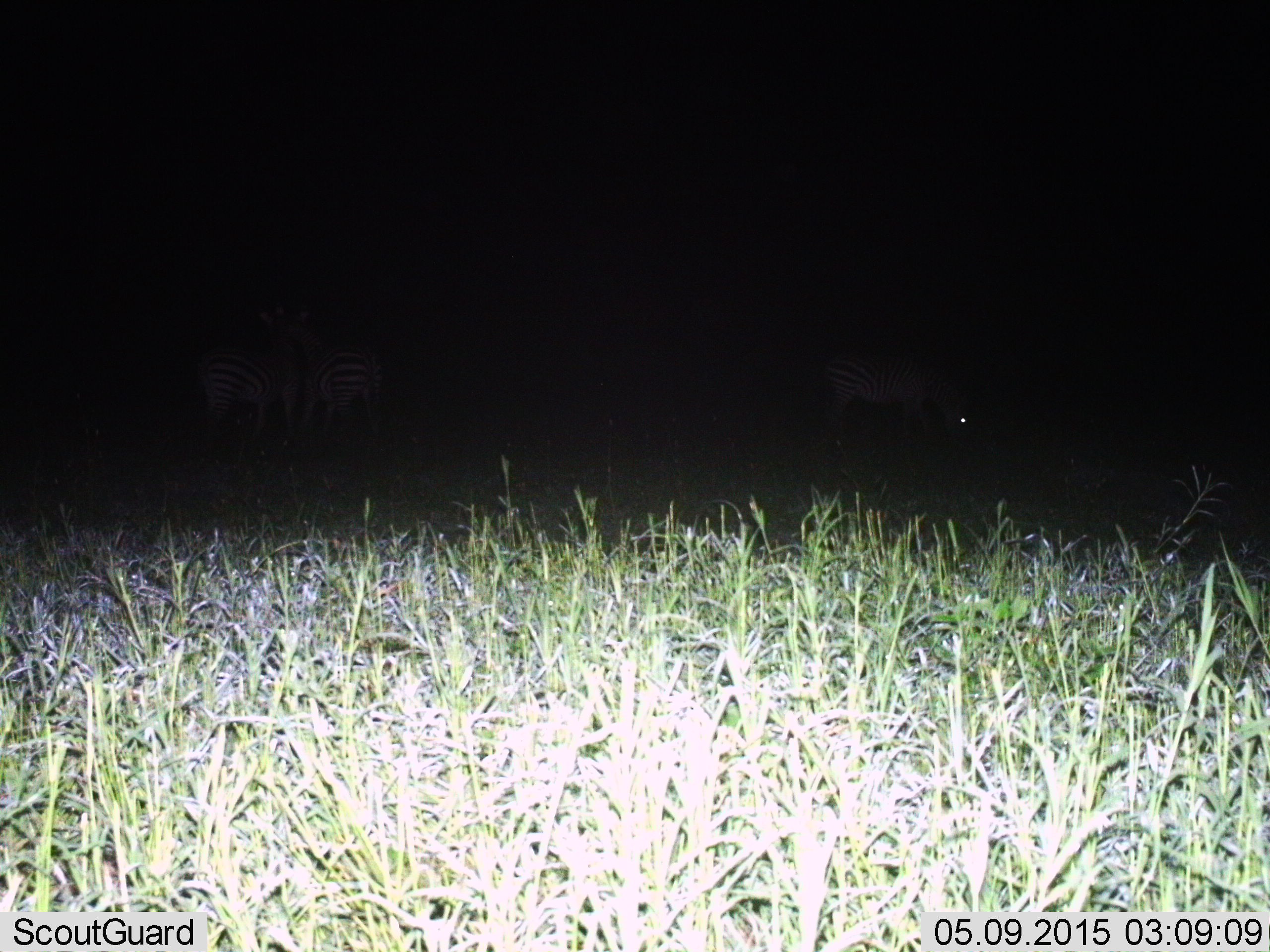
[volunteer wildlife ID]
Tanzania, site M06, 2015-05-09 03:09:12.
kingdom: Animalia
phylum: Chordata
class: Mammalia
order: Perissodactyla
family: Equidae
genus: Equus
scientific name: Equus quagga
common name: plains zebra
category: zebra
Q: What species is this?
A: Zebra (plains zebra) (Equus quagga).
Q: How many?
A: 3.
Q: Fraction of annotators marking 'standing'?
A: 75%.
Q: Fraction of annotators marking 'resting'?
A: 12%.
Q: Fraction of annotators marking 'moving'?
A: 0%.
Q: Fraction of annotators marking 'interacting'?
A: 12%.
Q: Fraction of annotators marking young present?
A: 12%.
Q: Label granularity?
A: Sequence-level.